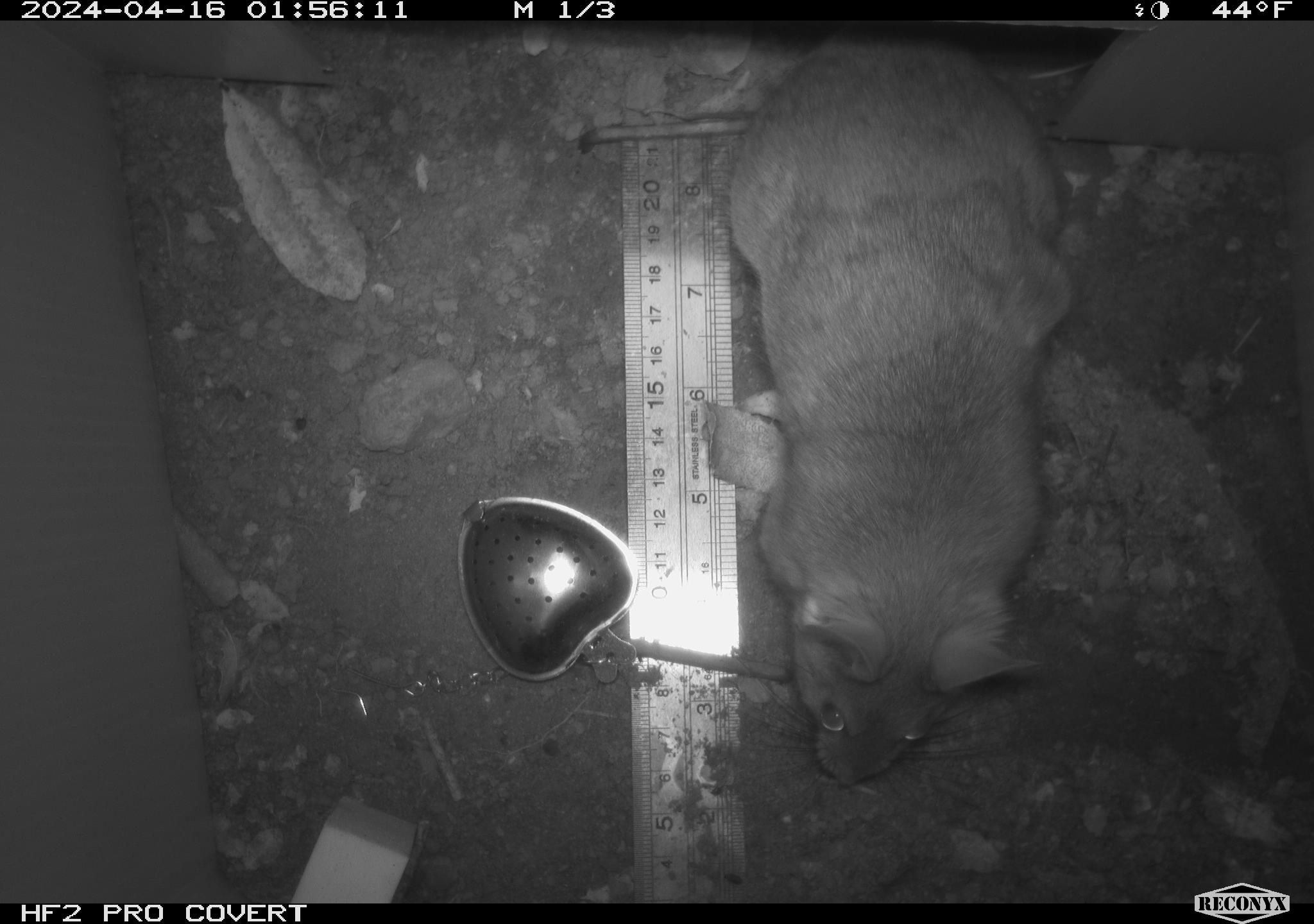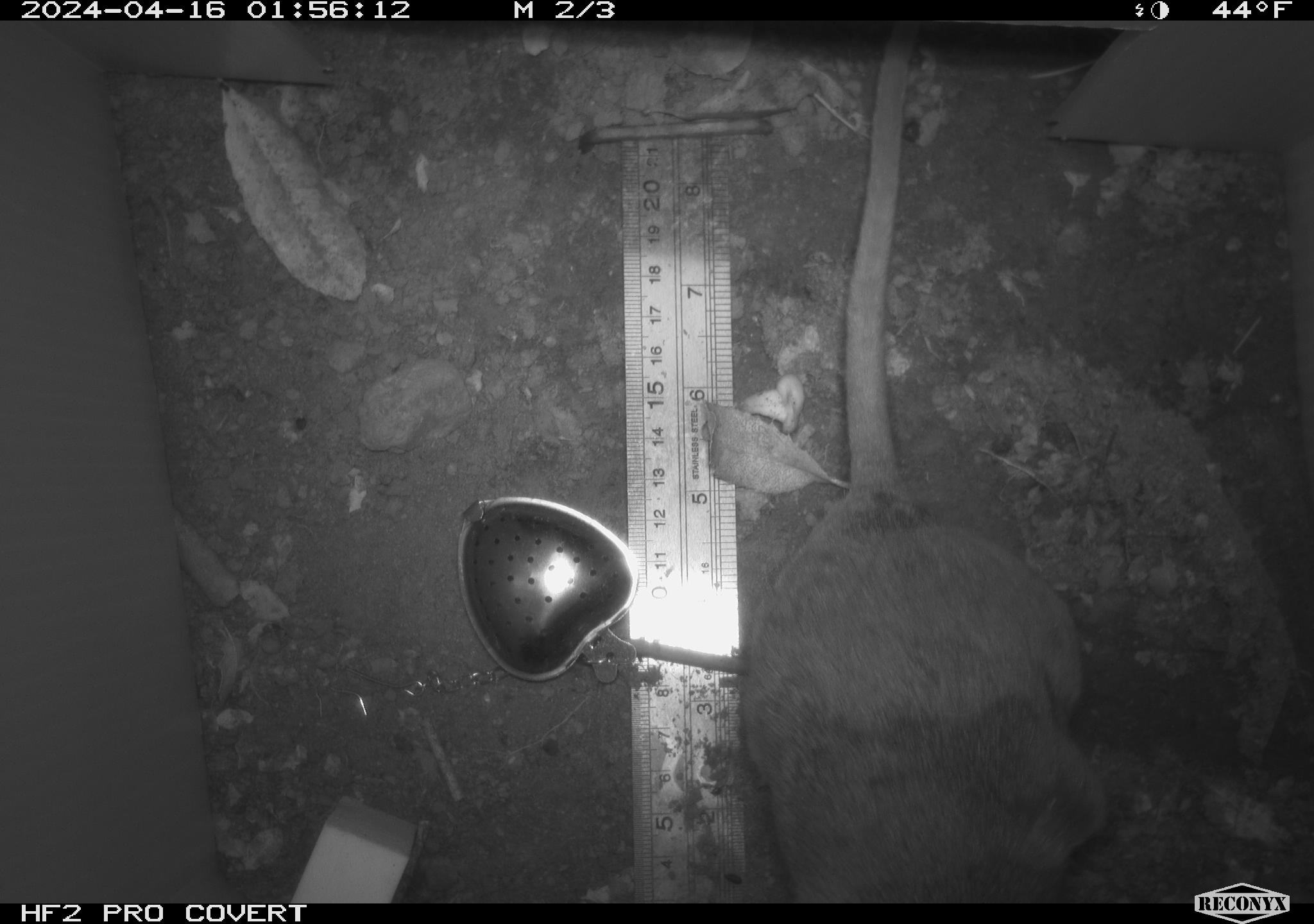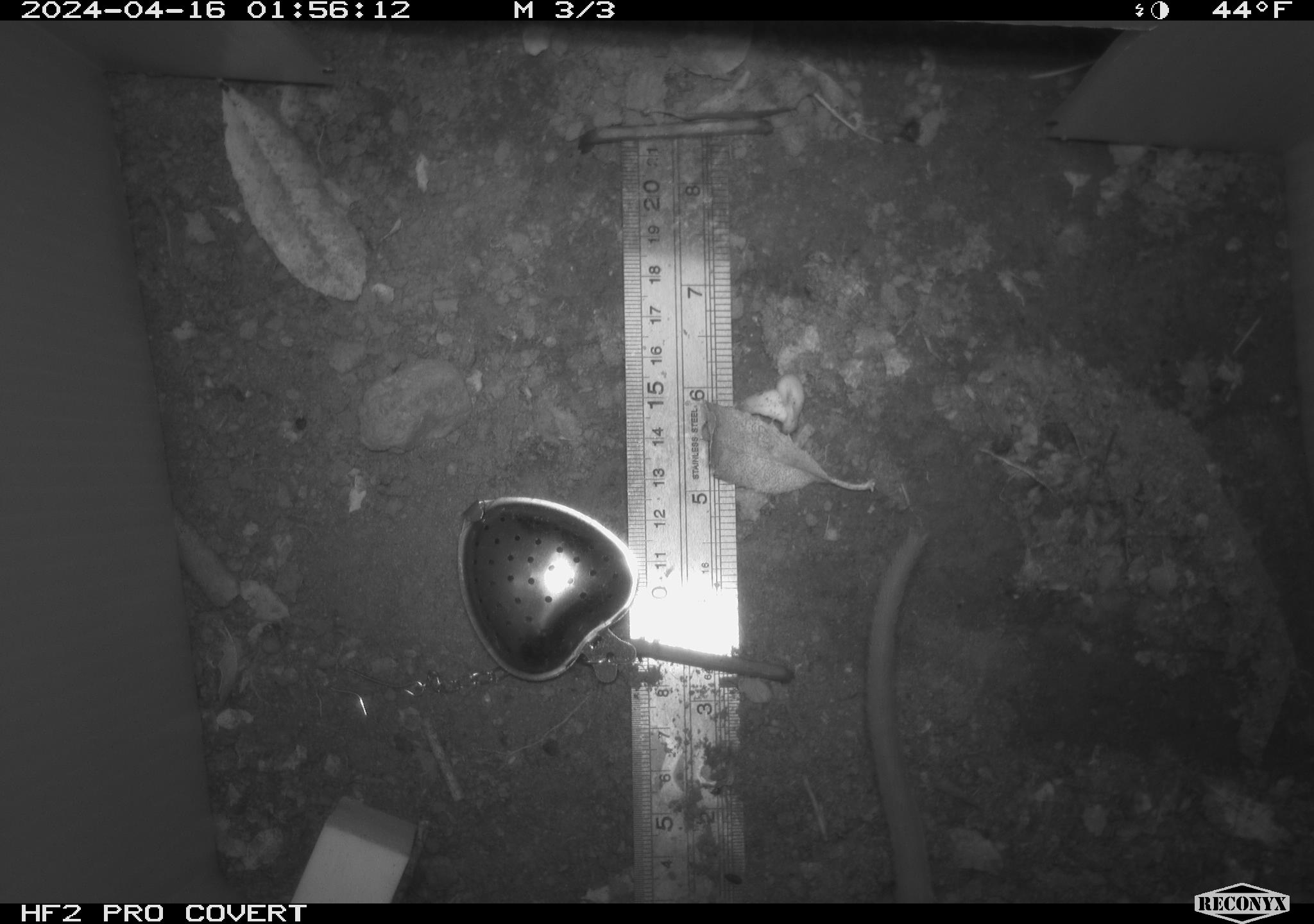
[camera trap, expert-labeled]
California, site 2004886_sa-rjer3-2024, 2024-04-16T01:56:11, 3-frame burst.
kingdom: Animalia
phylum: Chordata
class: Mammalia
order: Rodentia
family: Cricetidae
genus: Neotoma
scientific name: Neotoma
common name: pack rat or woodrat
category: neotoma species